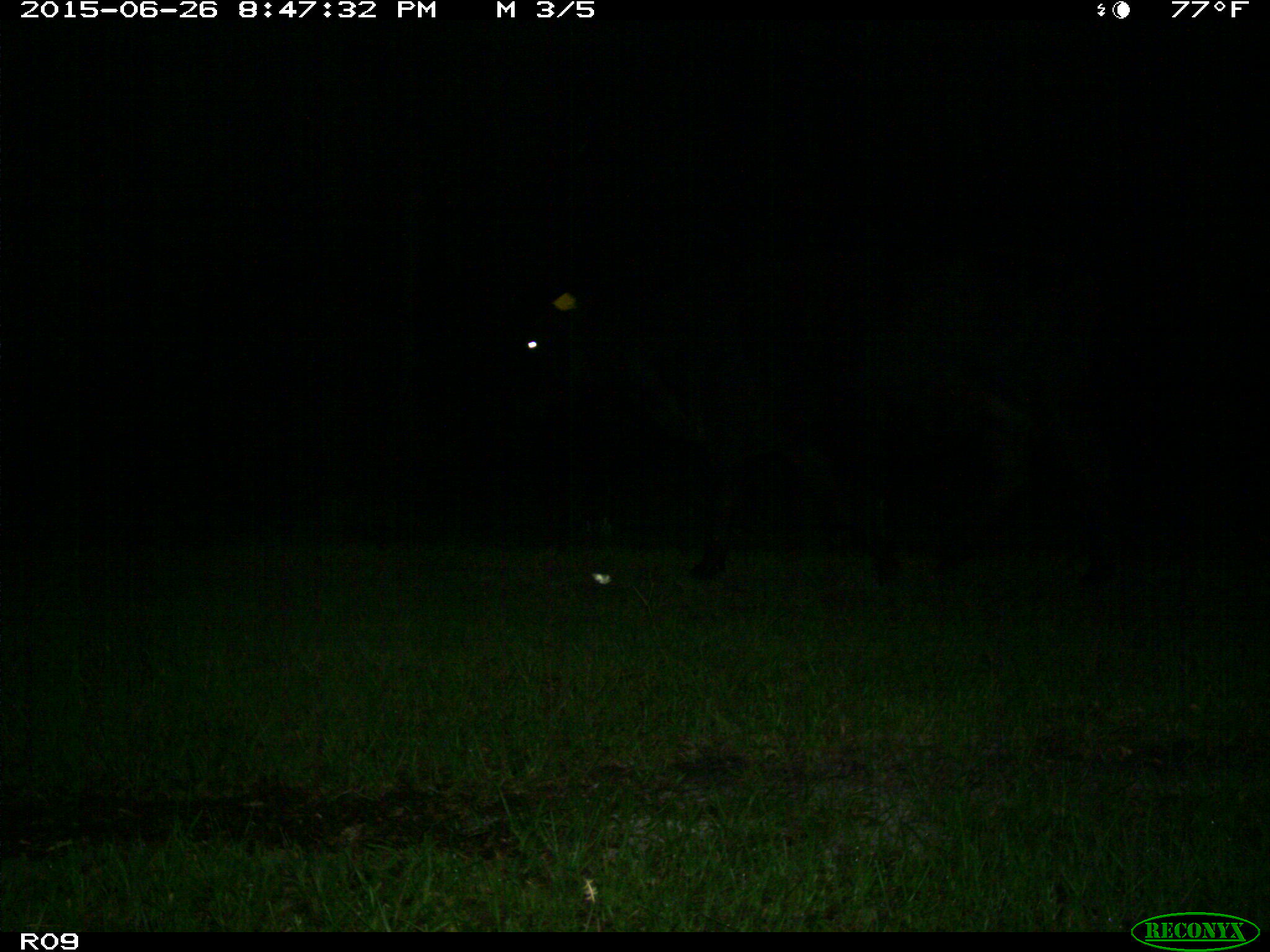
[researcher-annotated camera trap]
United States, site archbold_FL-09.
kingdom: Animalia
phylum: Chordata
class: Mammalia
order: Artiodactyla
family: Bovidae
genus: Bos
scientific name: Bos taurus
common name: domestic cow